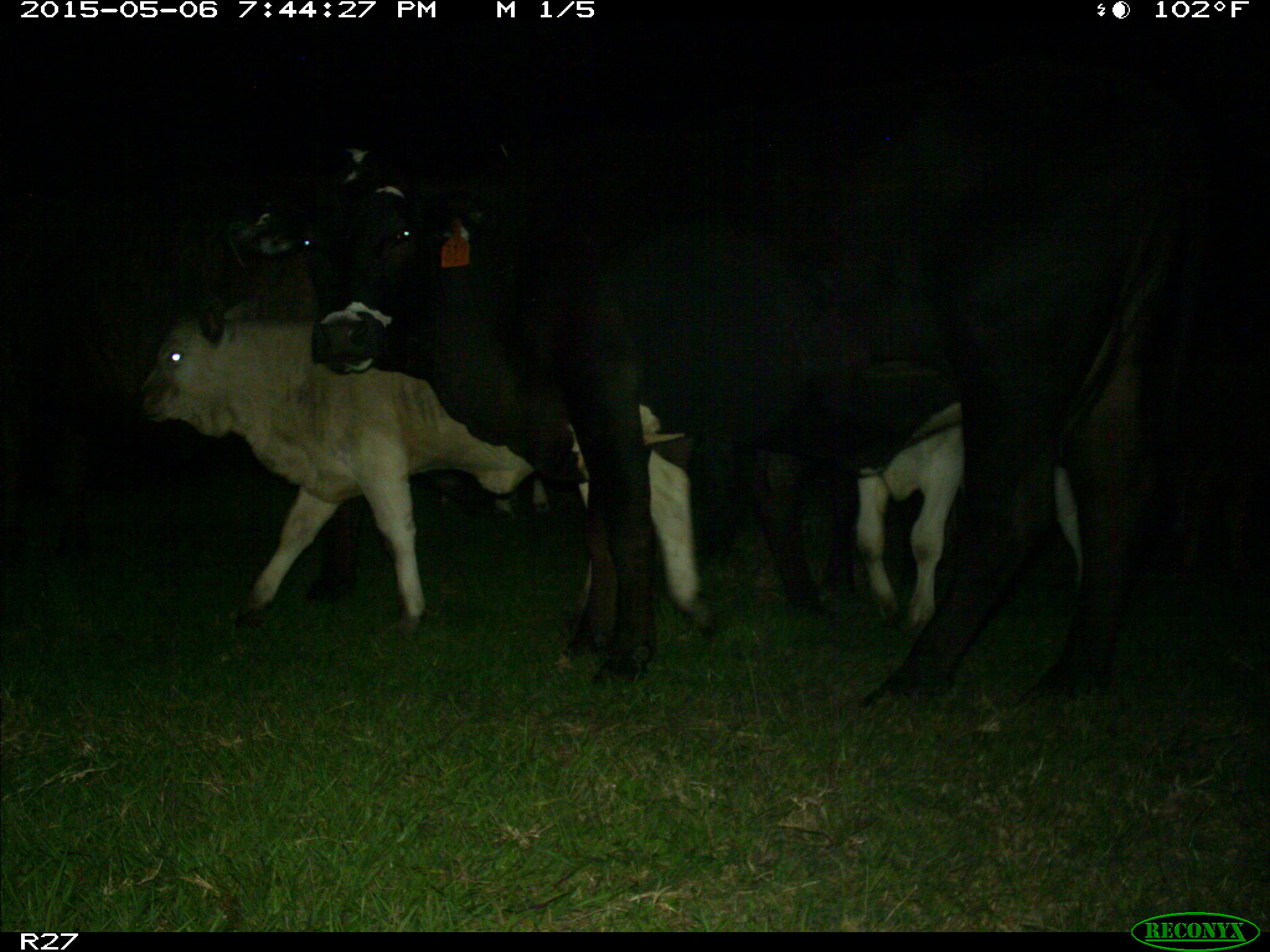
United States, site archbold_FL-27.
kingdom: Animalia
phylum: Chordata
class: Mammalia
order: Artiodactyla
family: Bovidae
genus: Bos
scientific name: Bos taurus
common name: domestic cow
Bos taurus (domestic cow).